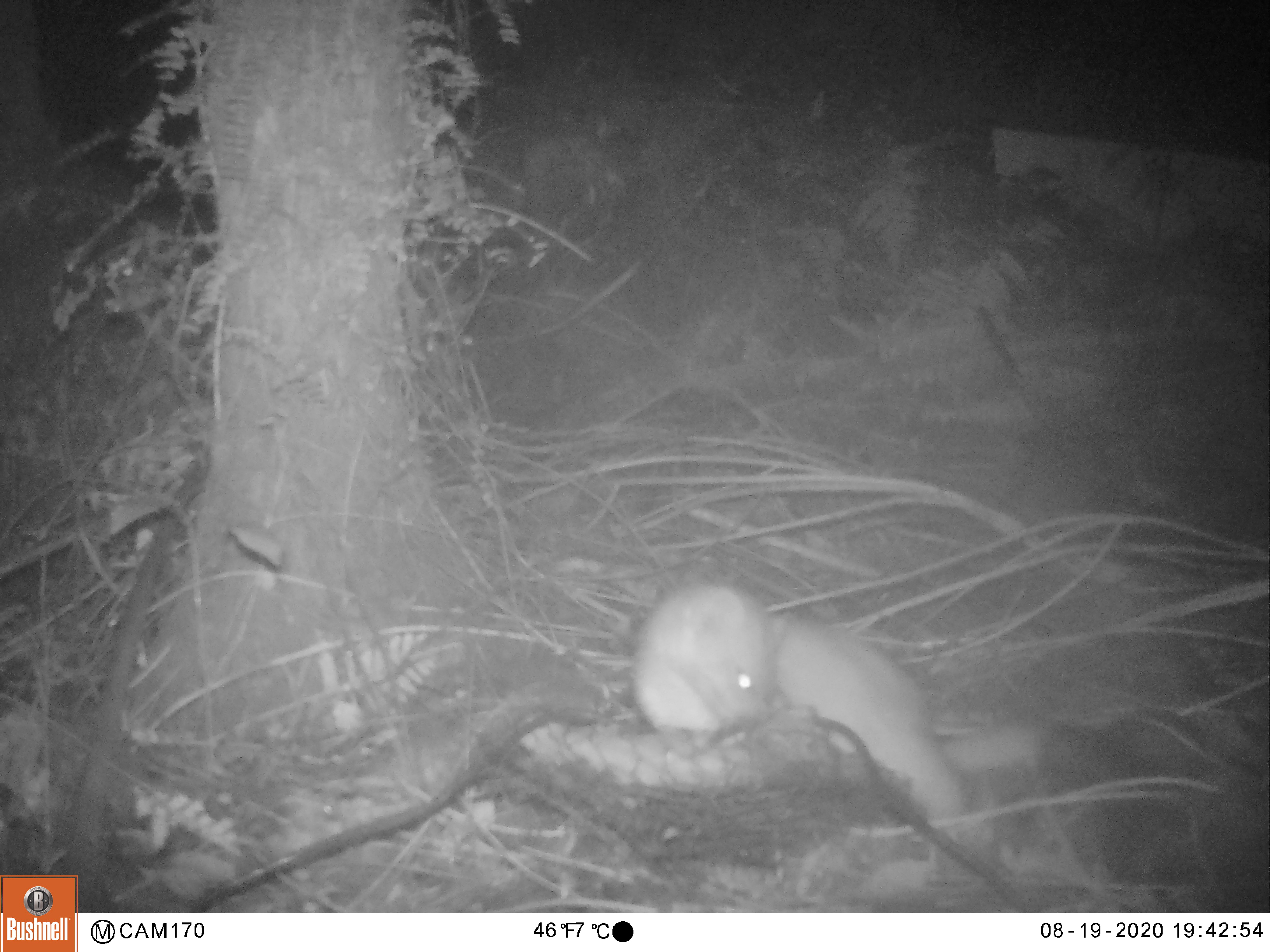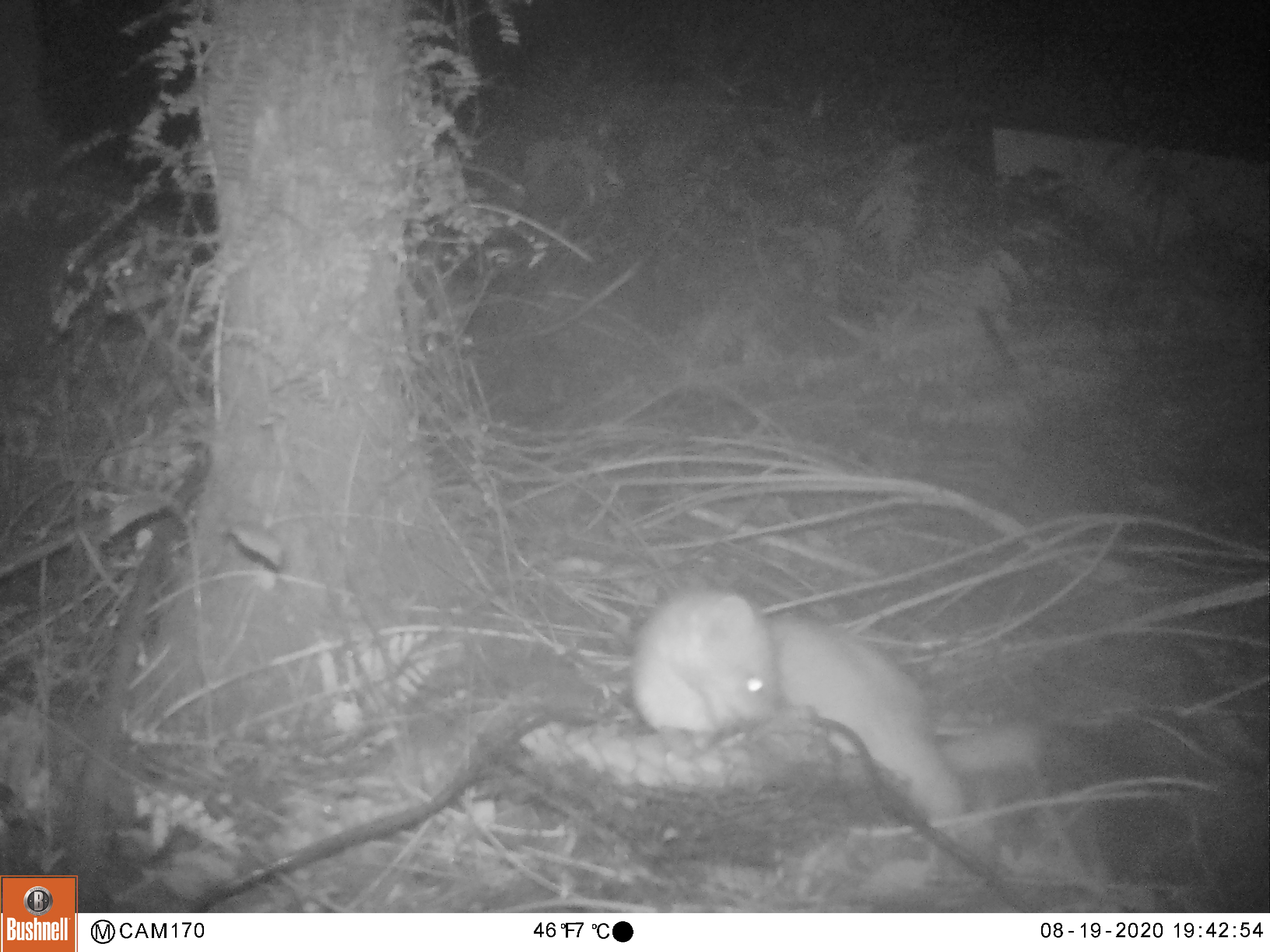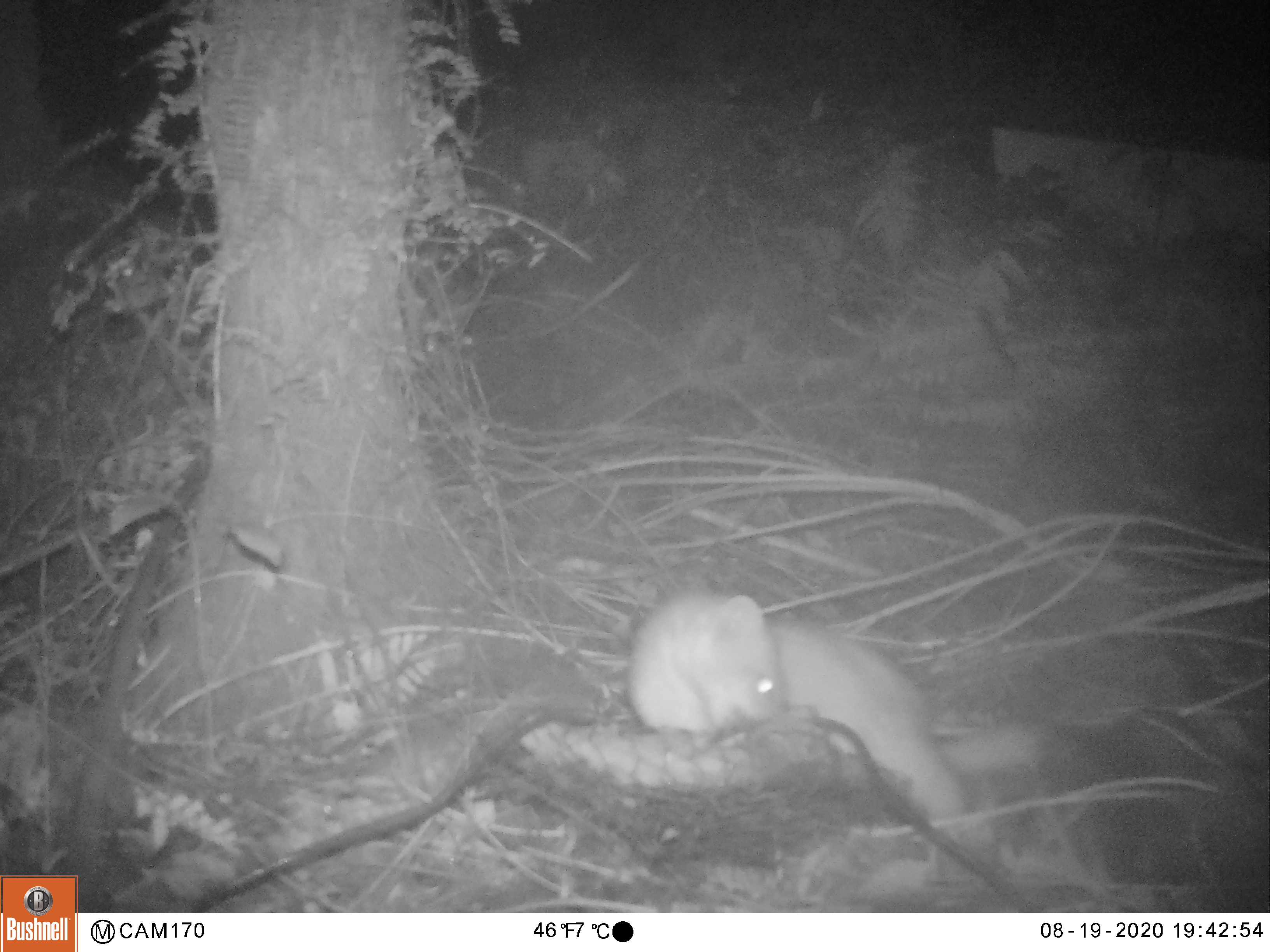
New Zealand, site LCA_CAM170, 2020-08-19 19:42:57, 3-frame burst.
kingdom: Animalia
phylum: Chordata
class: Mammalia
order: Carnivora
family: Mustelidae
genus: Mustela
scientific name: Mustela erminea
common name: stoat